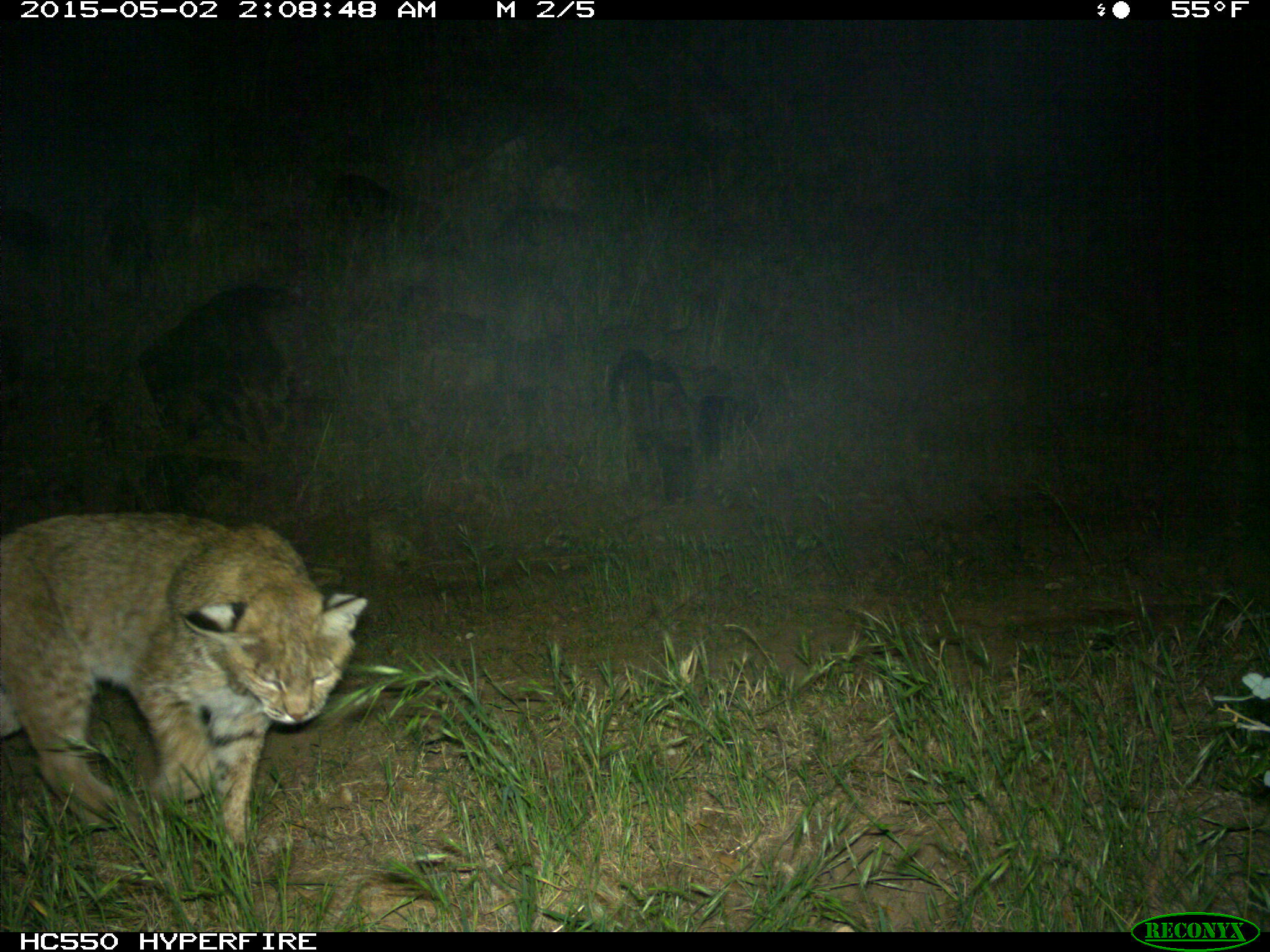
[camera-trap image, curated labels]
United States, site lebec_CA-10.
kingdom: Animalia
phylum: Chordata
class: Mammalia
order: Carnivora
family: Felidae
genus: Lynx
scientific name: Lynx rufus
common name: bobcat